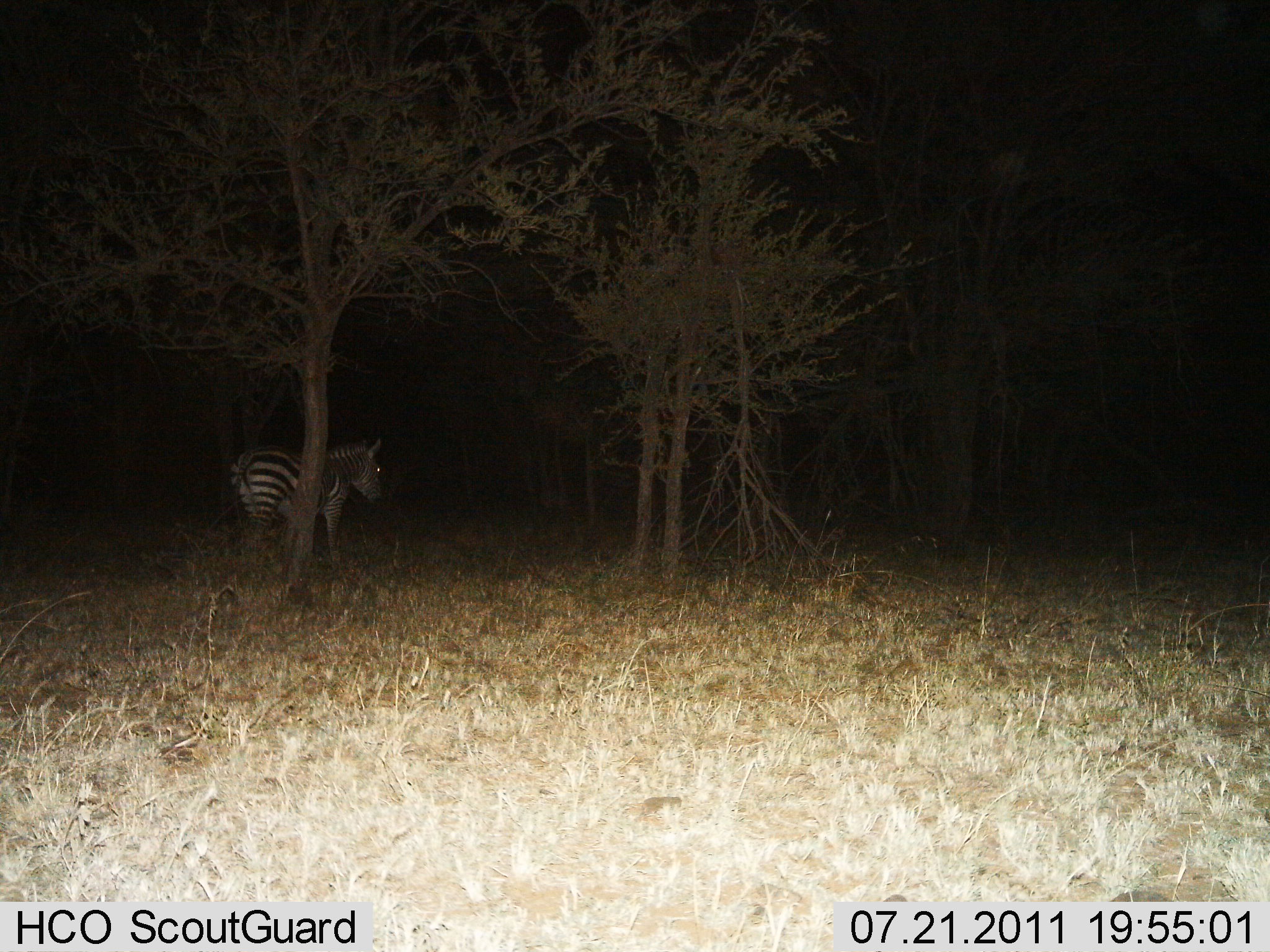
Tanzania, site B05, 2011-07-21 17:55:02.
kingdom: Animalia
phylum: Chordata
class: Mammalia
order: Perissodactyla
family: Equidae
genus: Equus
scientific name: Equus quagga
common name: plains zebra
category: zebra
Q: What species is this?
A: Zebra (plains zebra) (Equus quagga).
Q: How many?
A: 1.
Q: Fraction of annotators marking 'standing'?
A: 91%.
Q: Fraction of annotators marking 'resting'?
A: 0%.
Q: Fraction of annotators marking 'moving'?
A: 9%.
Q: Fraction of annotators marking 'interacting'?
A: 0%.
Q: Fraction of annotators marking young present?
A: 0%.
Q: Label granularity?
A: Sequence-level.